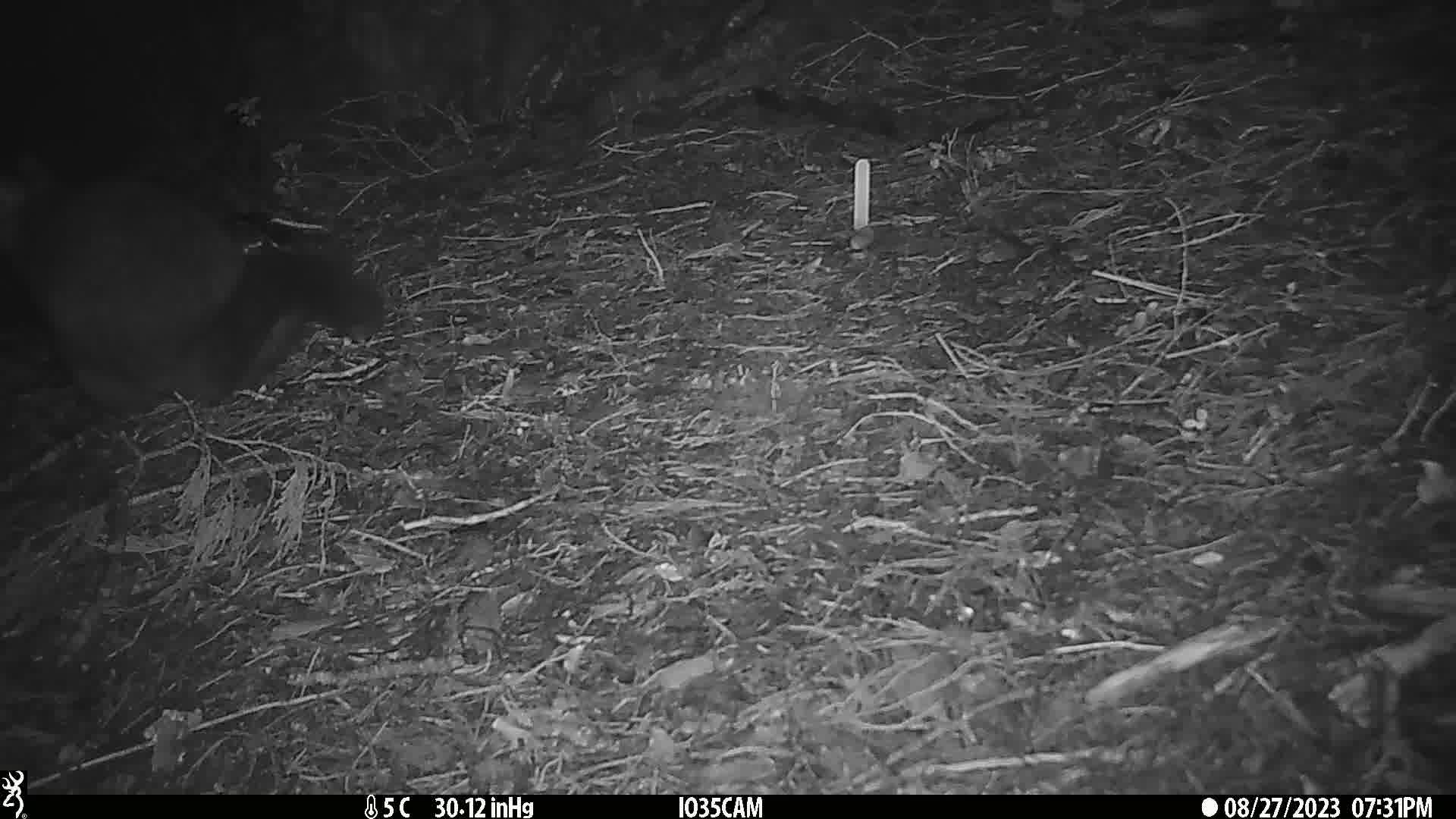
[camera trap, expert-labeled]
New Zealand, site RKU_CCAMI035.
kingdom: Animalia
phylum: Chordata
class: Mammalia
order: Diprotodontia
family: Phalangeridae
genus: Trichosurus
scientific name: Trichosurus vulpecula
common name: common brushtail possum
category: possum